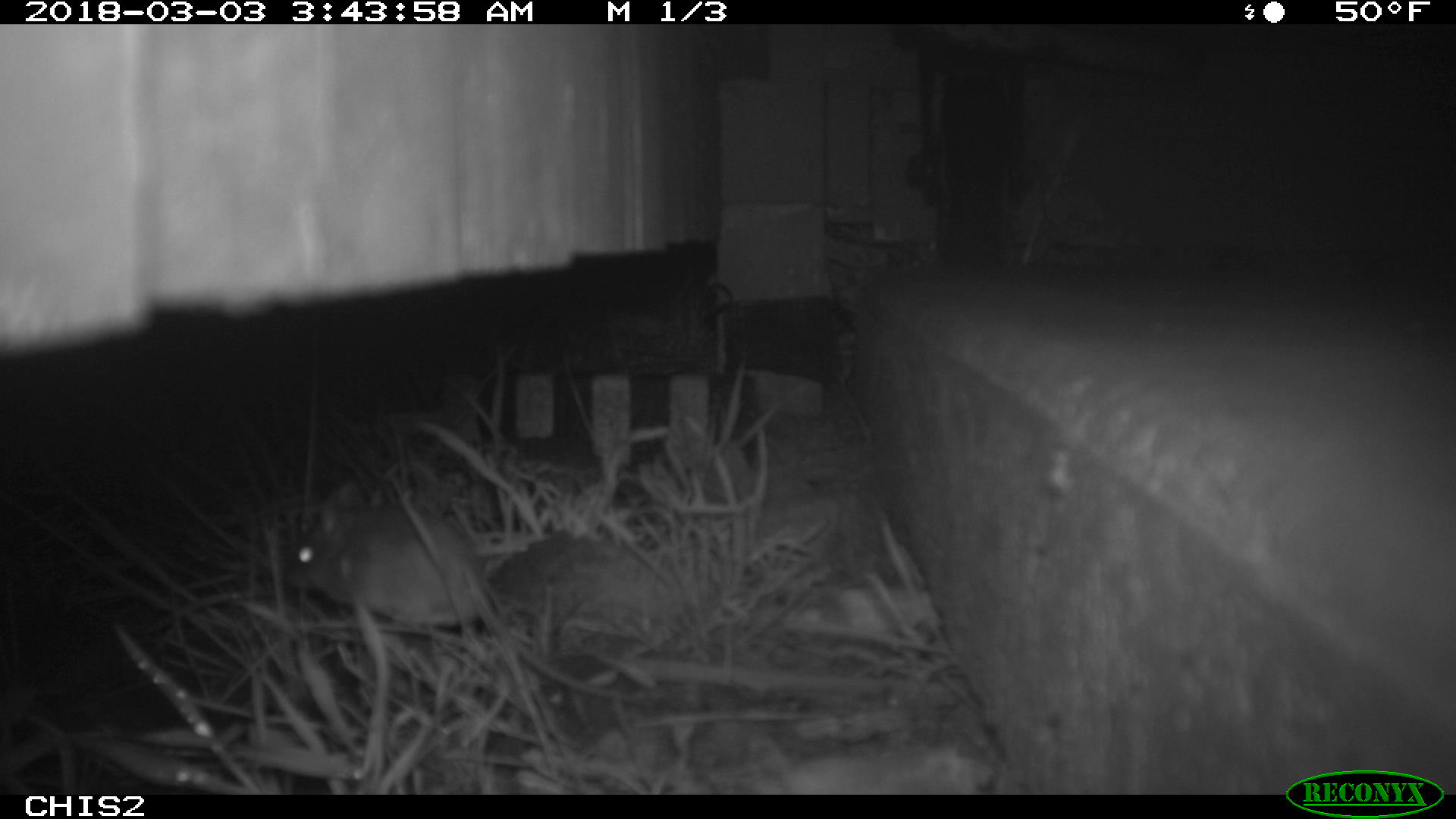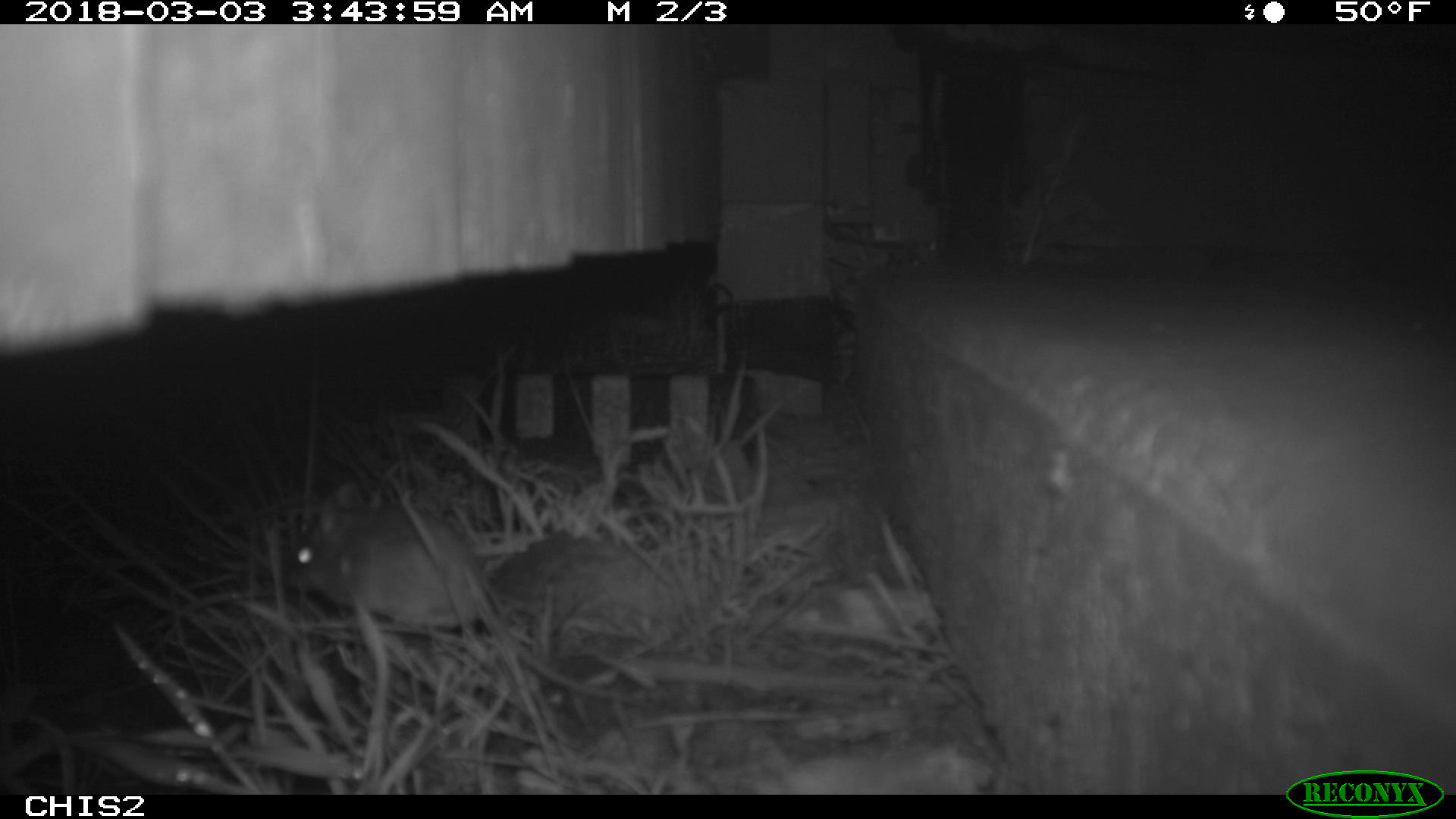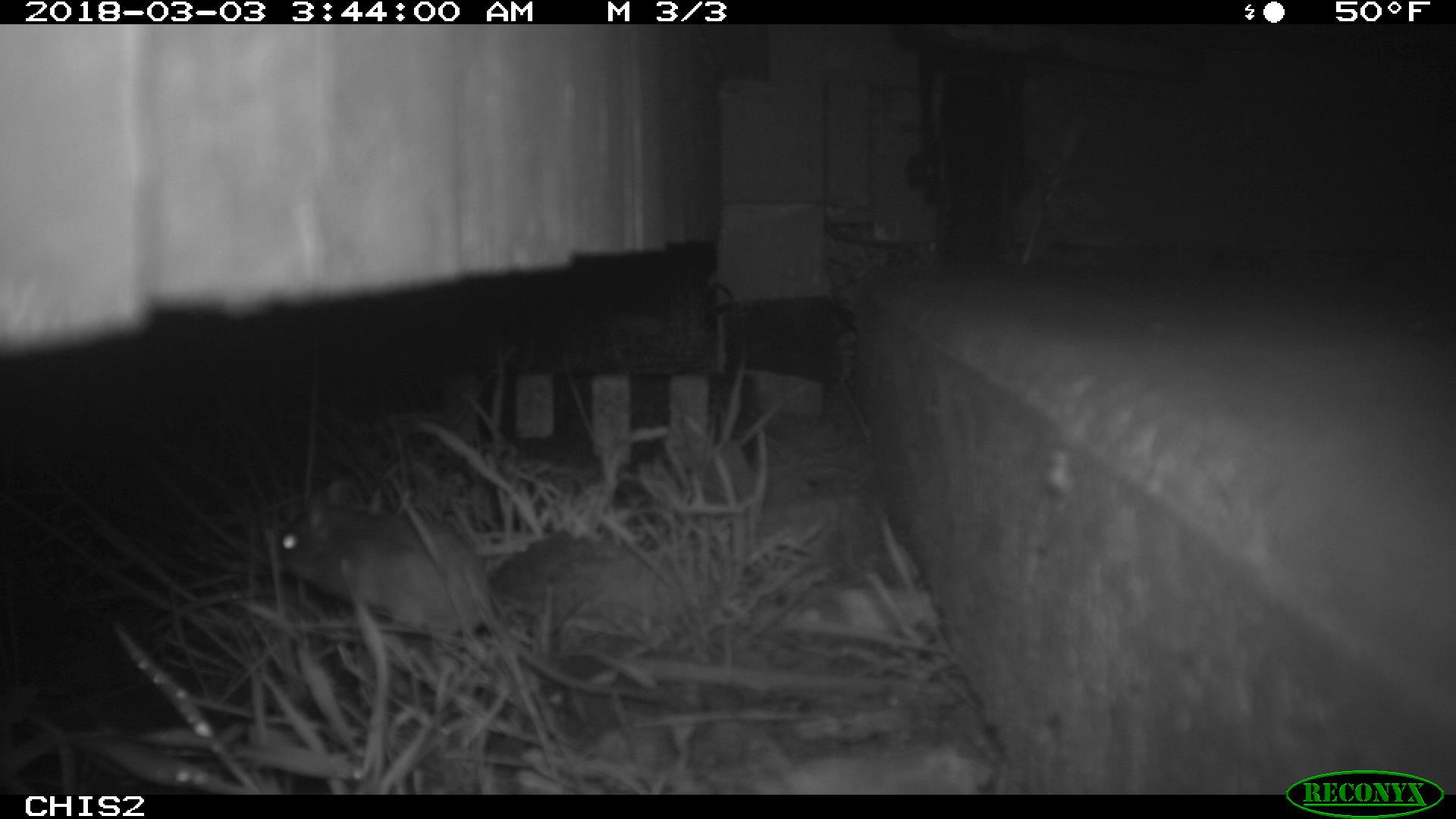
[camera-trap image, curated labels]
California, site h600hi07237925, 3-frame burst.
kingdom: Animalia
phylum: Chordata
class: Mammalia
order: Rodentia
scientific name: Rodentia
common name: rodent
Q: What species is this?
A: Rodent (Rodentia).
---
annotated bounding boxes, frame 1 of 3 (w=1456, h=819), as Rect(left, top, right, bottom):
rodent: Rect(283, 479, 651, 704)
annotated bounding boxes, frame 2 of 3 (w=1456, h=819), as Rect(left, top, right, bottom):
rodent: Rect(281, 485, 648, 706)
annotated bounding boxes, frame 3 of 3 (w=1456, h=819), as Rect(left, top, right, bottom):
rodent: Rect(273, 485, 690, 706)